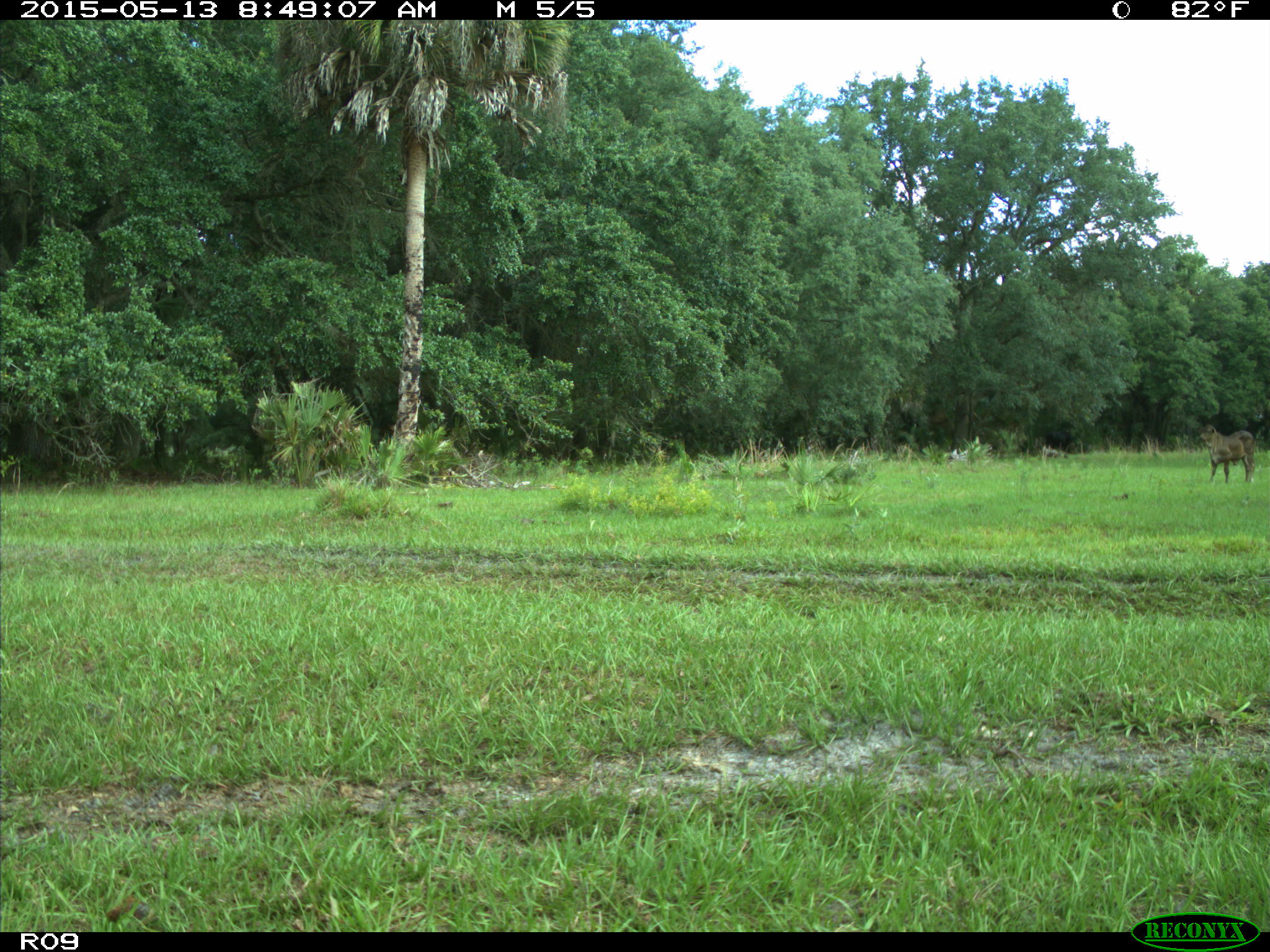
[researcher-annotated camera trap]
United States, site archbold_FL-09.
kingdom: Animalia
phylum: Chordata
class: Mammalia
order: Artiodactyla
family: Bovidae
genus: Bos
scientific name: Bos taurus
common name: domestic cow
Bos taurus (domestic cow).